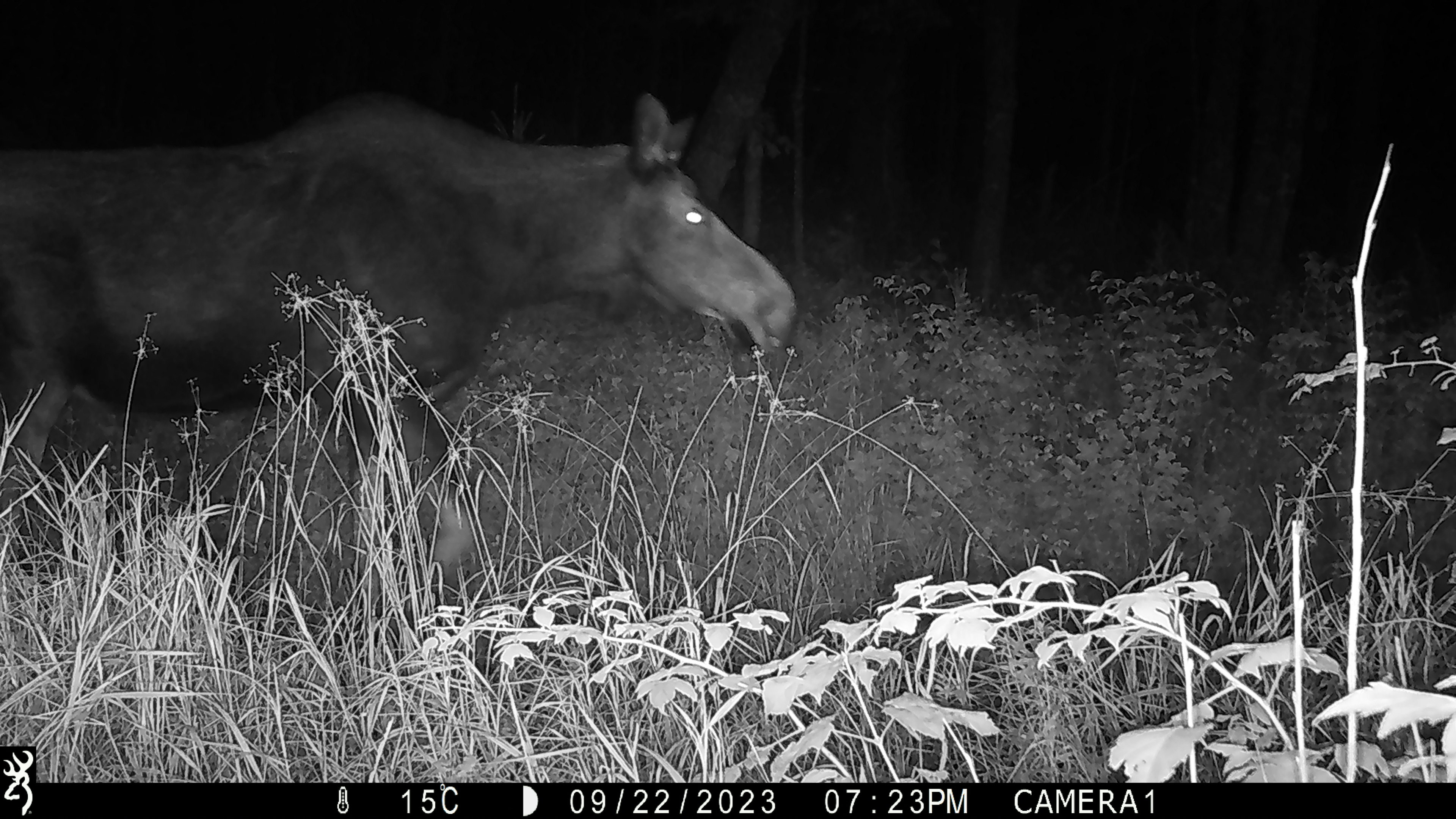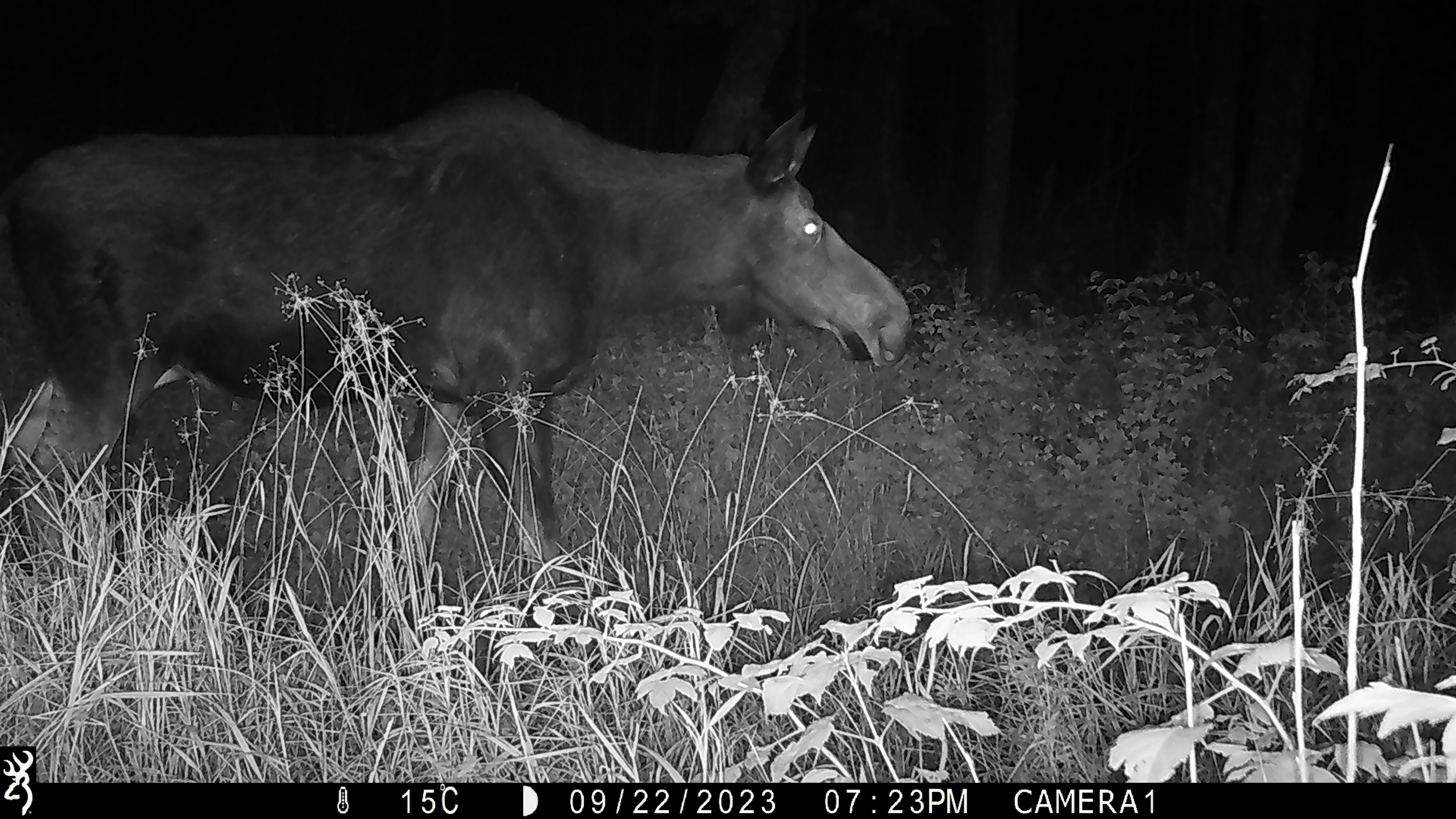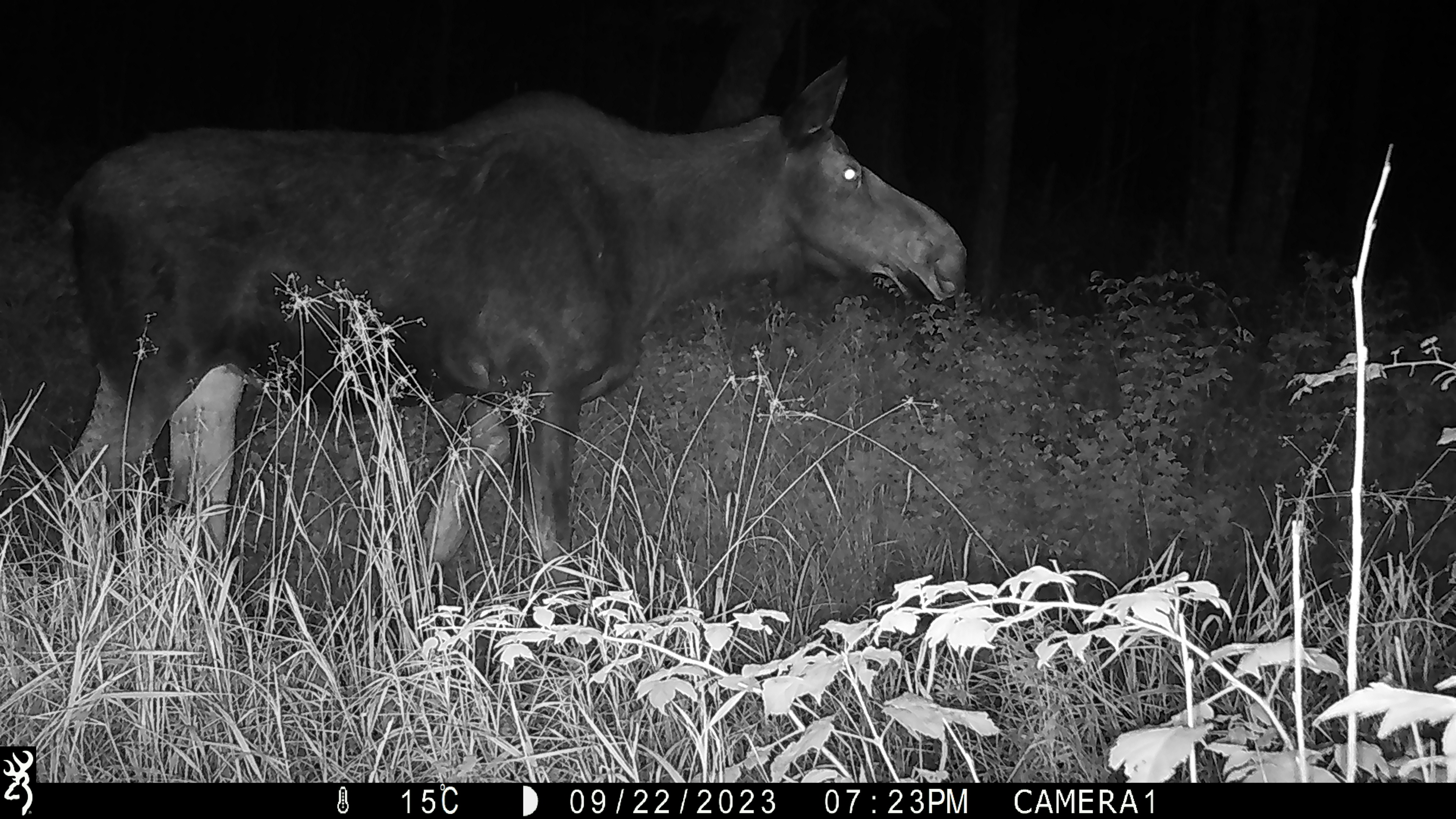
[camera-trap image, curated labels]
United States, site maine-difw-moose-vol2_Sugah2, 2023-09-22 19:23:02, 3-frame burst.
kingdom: Animalia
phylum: Chordata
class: Mammalia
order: Artiodactyla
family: Cervidae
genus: Alces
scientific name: Alces alces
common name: moose